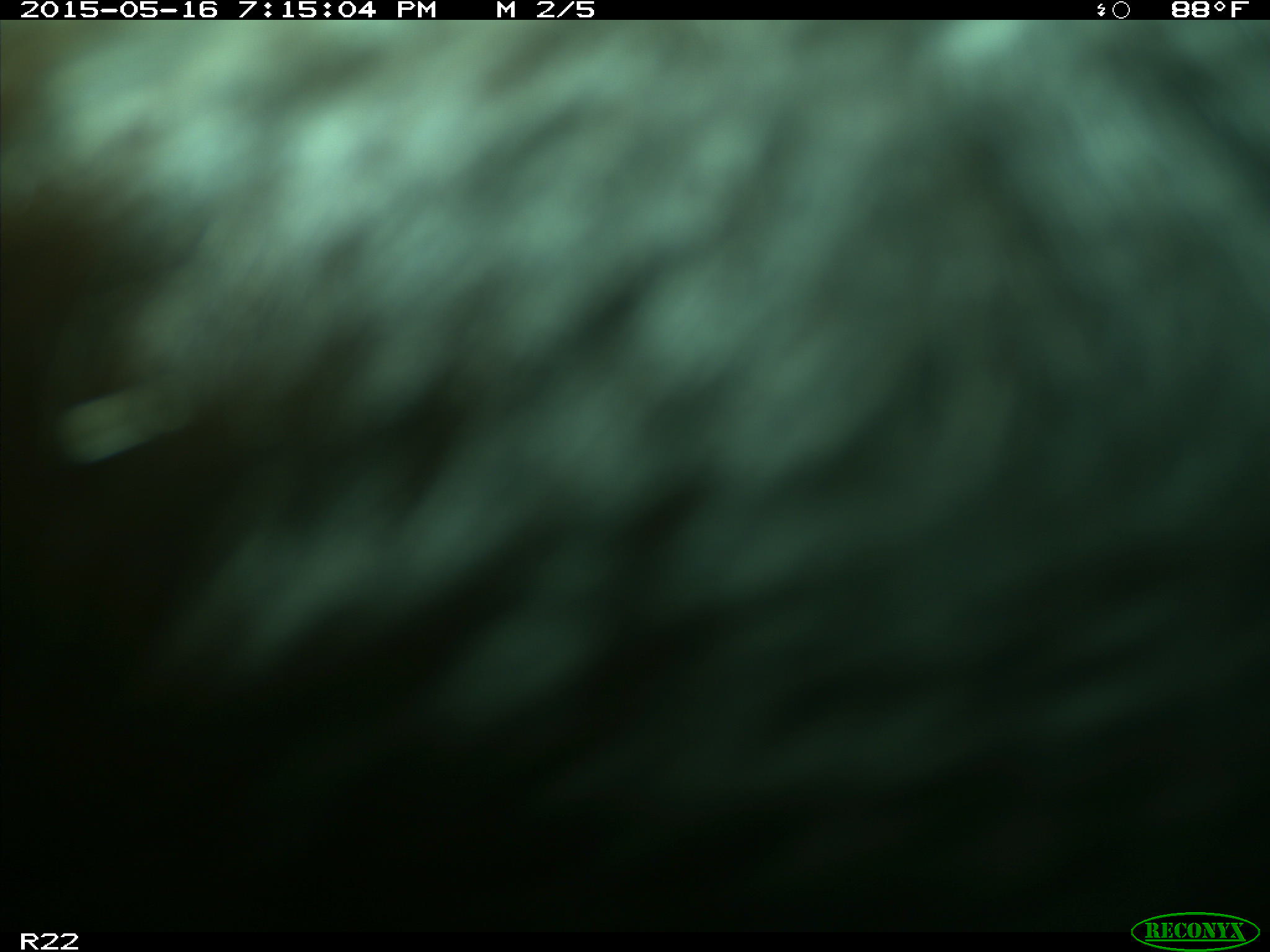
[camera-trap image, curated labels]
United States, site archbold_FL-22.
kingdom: Animalia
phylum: Chordata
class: Mammalia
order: Artiodactyla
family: Bovidae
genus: Bos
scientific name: Bos taurus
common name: domestic cow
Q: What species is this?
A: Bos taurus (domestic cow).